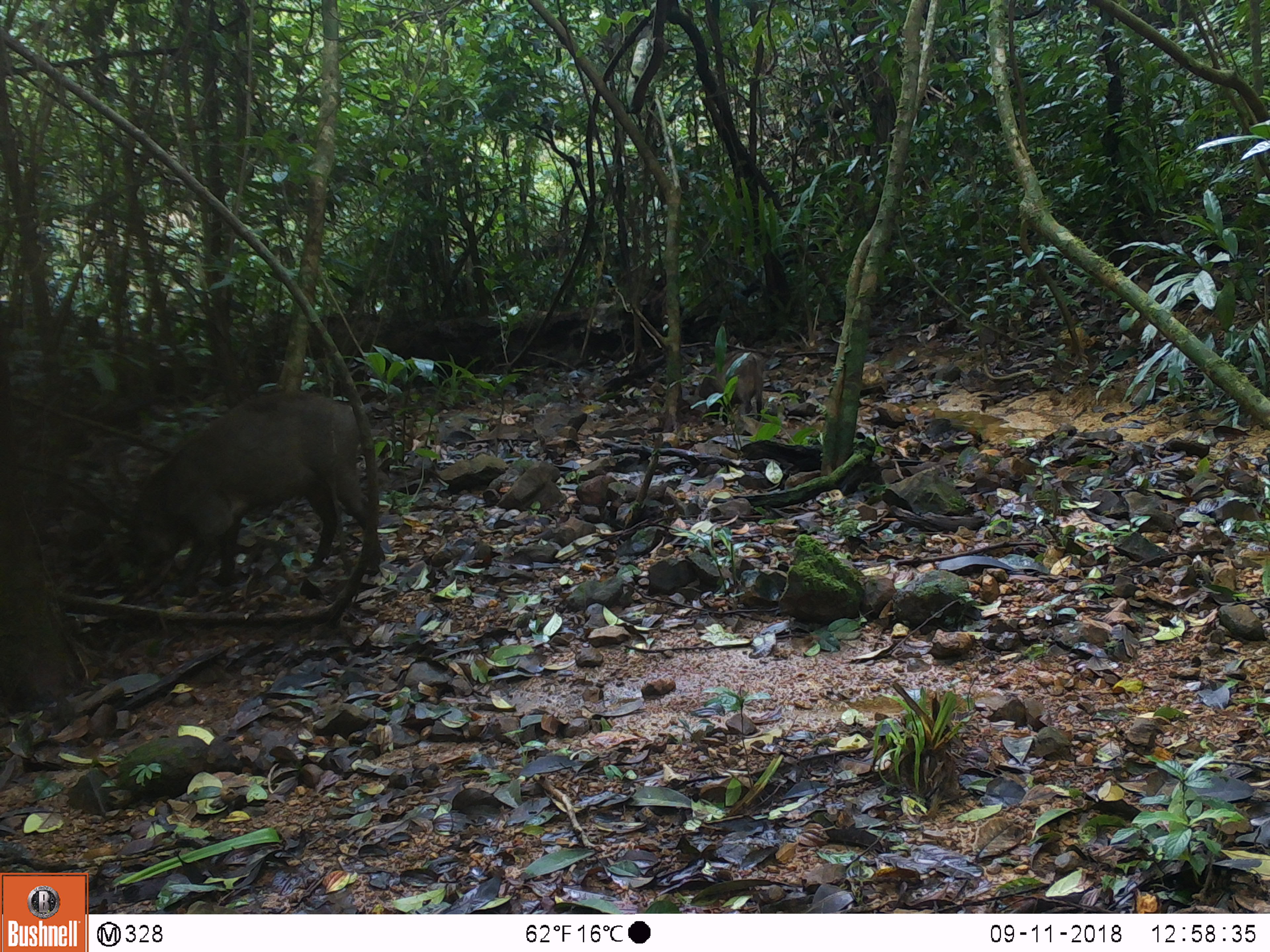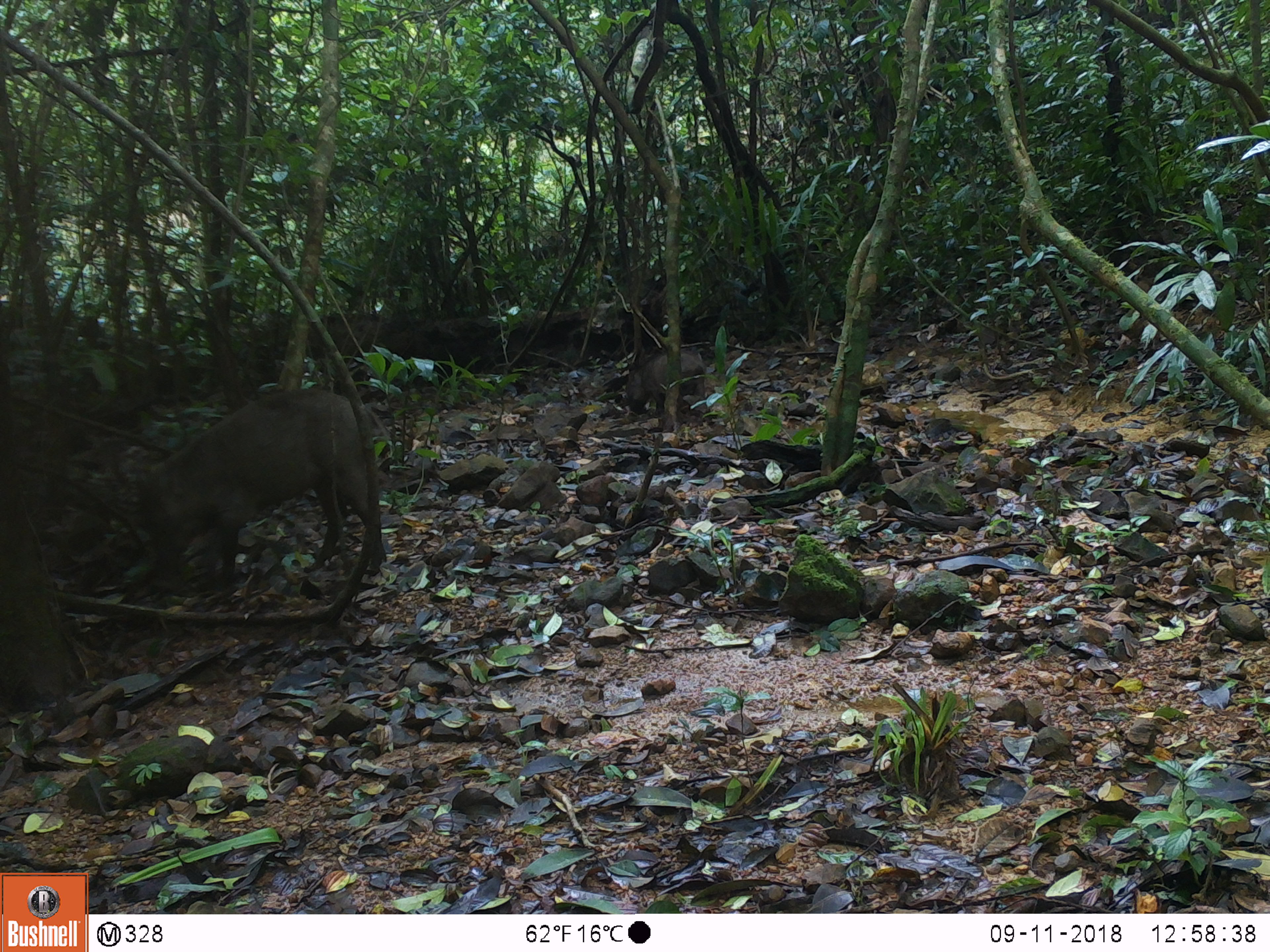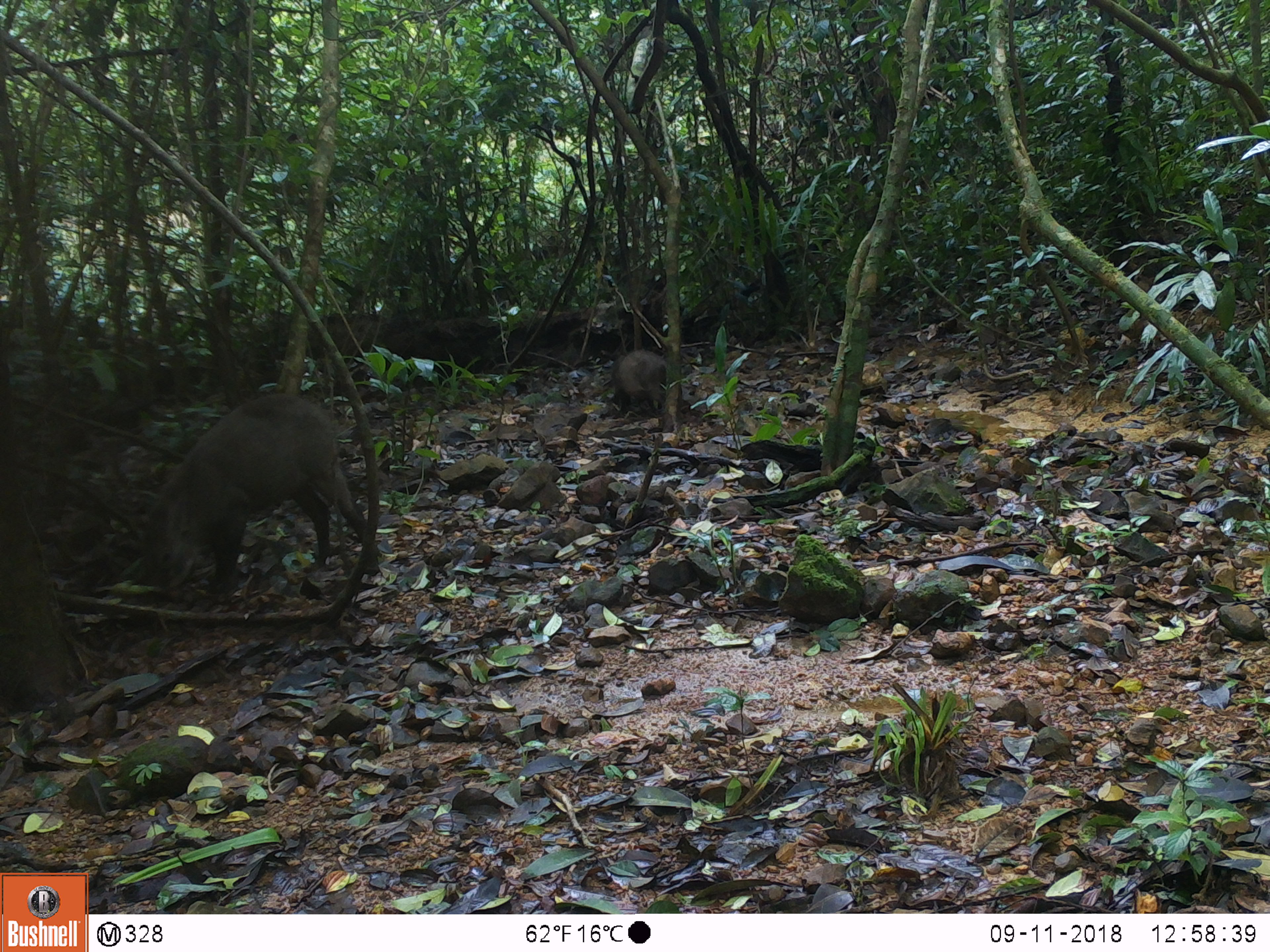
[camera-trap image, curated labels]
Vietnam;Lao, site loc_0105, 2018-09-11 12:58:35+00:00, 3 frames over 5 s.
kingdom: Animalia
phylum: Chordata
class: Mammalia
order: Artiodactyla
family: Suidae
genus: Sus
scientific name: Sus scrofa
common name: eurasian wild pig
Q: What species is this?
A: Eurasian wild pig (Sus scrofa).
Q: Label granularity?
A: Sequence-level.